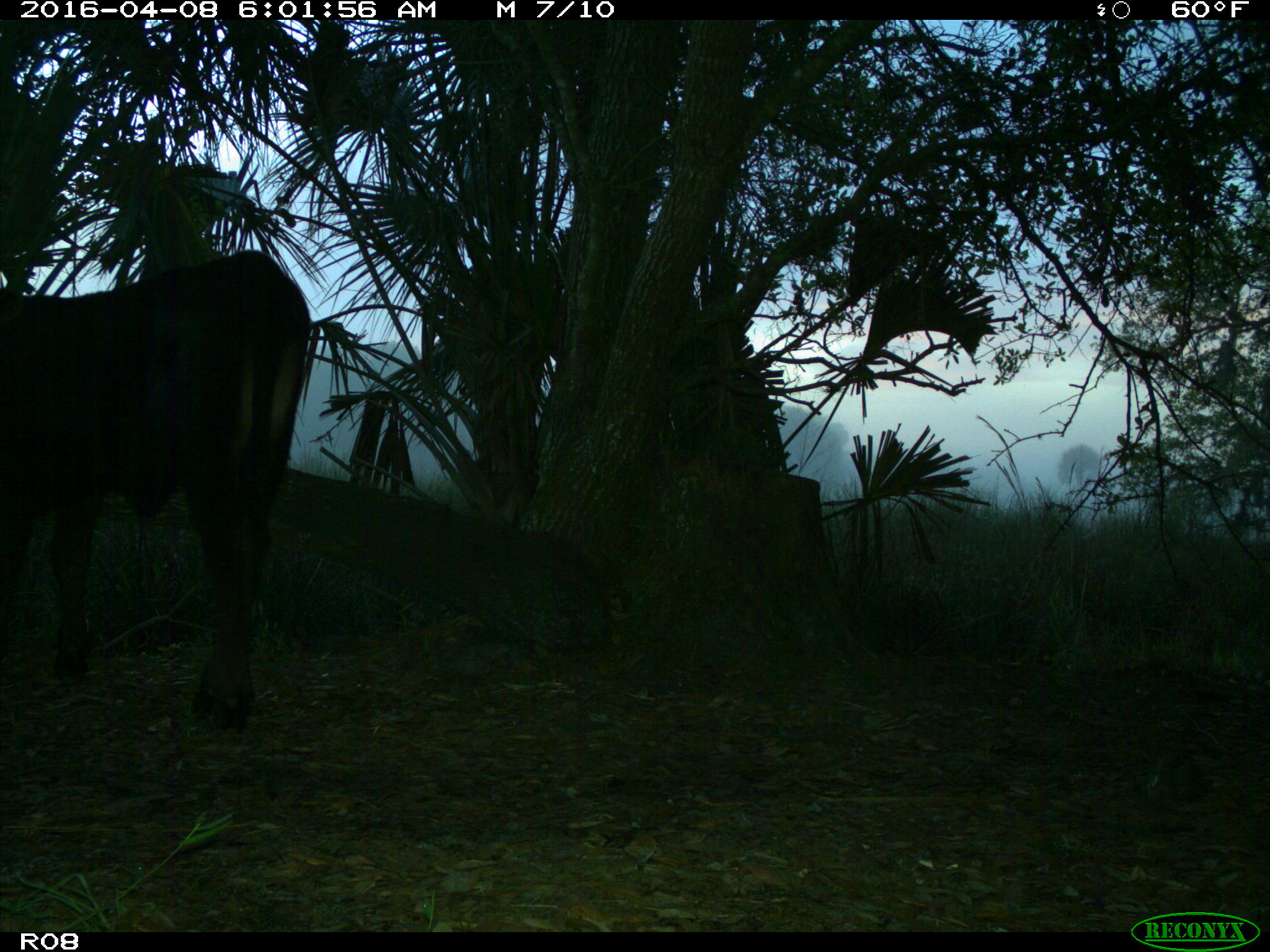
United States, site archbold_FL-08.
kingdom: Animalia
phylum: Chordata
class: Mammalia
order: Artiodactyla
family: Bovidae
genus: Bos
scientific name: Bos taurus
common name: domestic cow